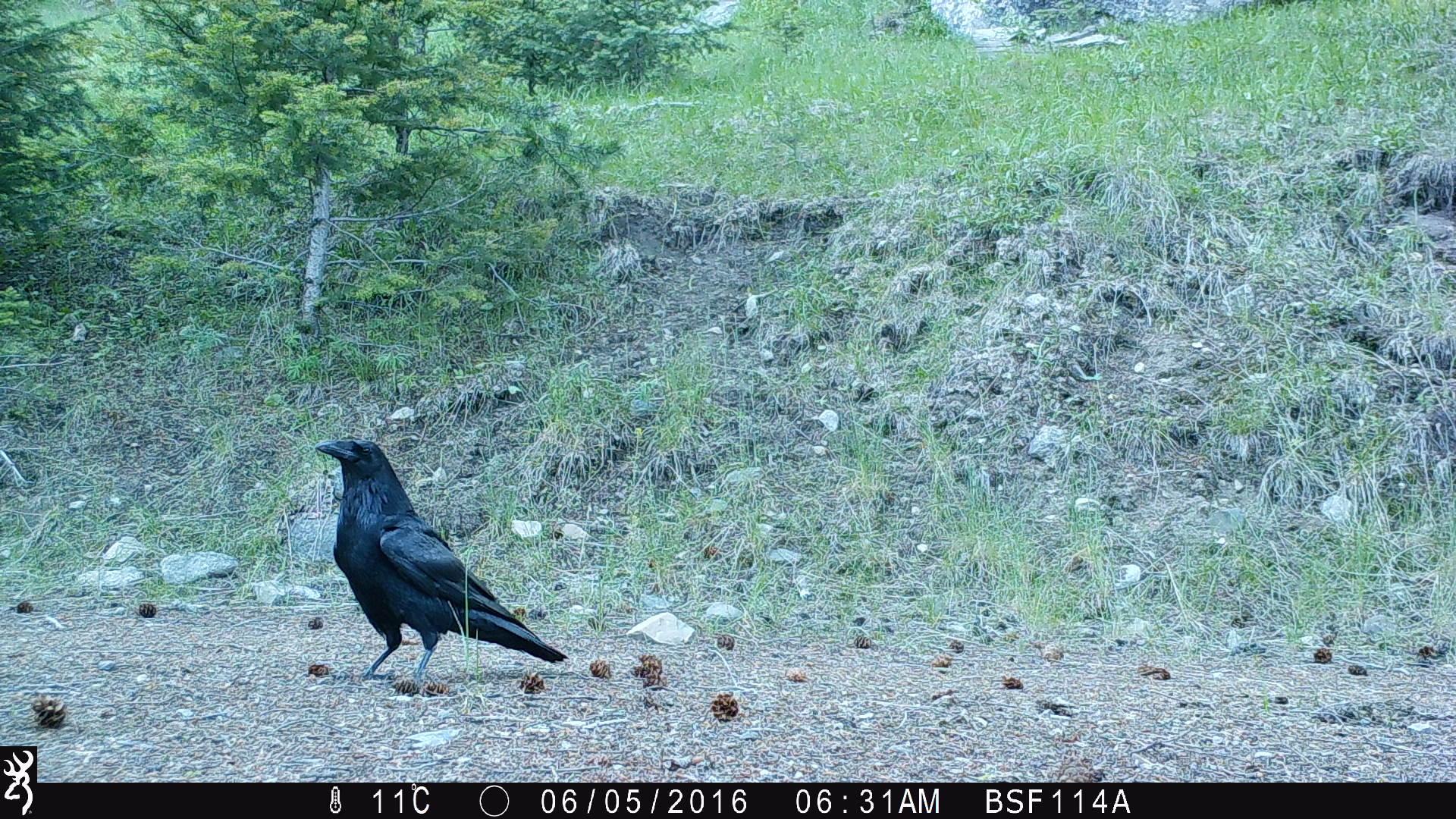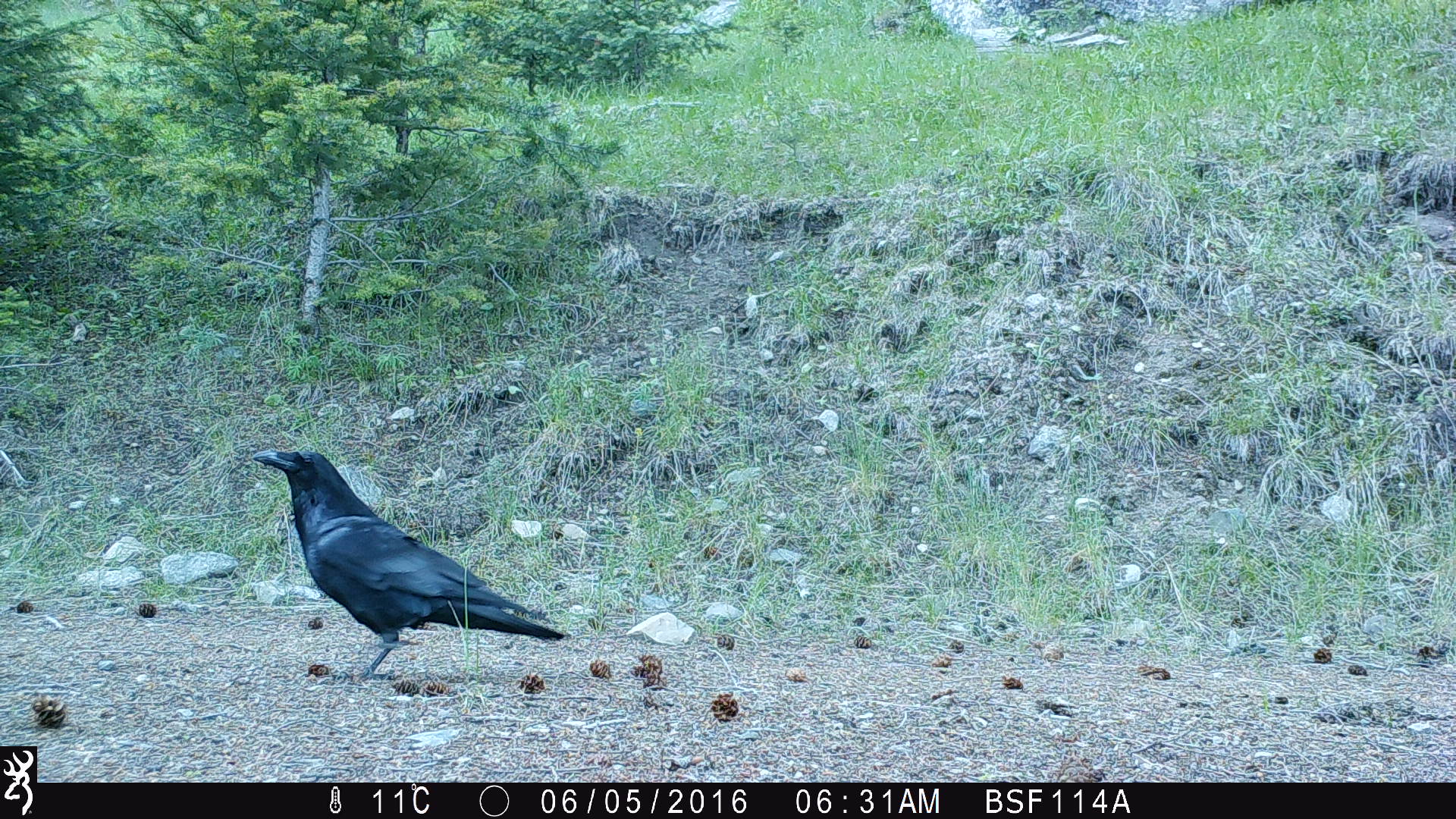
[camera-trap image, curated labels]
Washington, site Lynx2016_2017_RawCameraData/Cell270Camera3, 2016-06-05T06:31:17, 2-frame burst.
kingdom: Animalia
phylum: Chordata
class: Aves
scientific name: Aves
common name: birds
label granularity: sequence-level